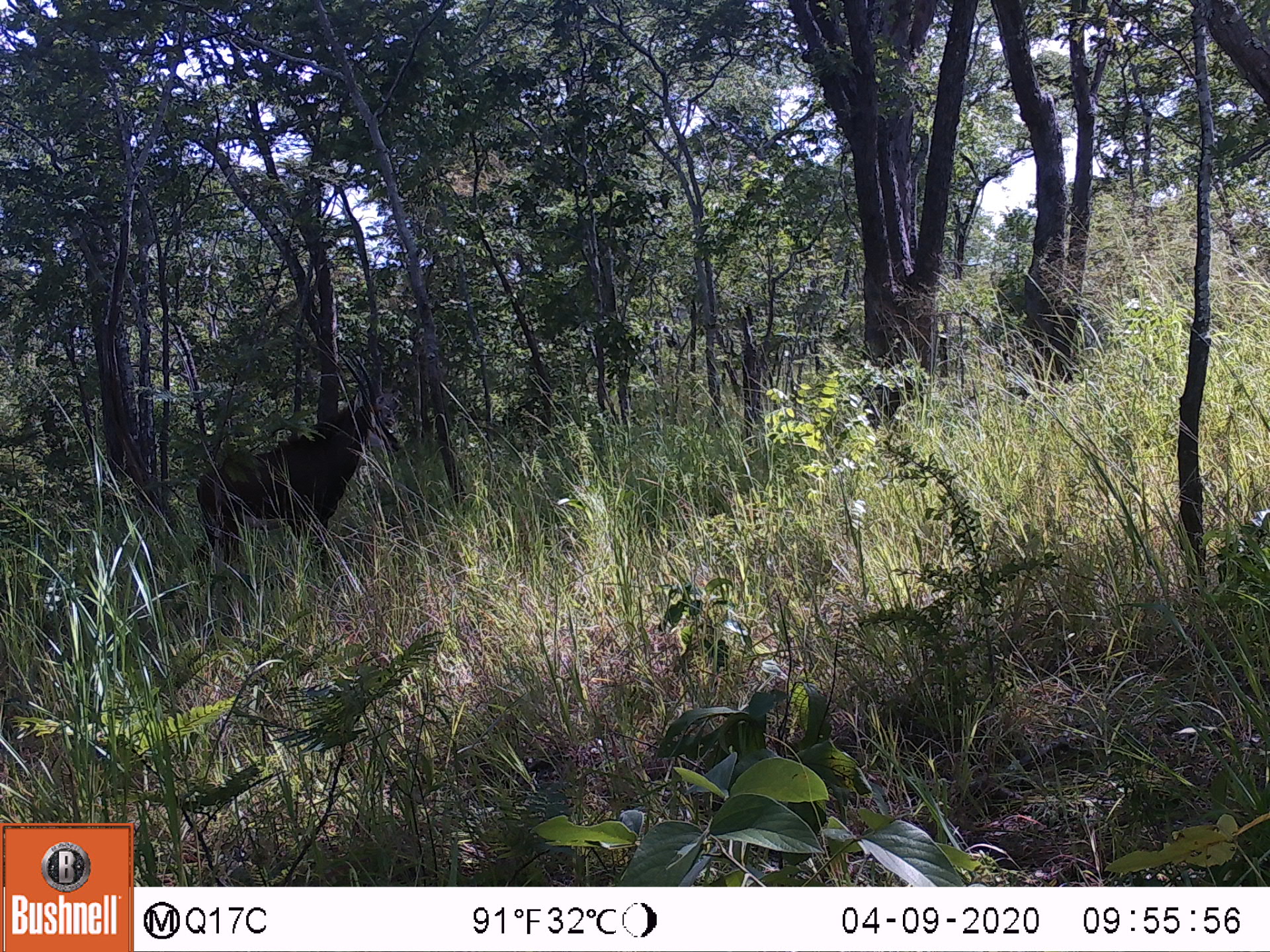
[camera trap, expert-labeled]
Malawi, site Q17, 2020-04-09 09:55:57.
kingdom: Animalia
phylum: Chordata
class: Mammalia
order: Artiodactyla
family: Bovidae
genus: Hippotragus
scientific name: Hippotragus niger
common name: sable antelope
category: sable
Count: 1.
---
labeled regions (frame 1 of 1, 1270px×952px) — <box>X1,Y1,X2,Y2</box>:
sable: <box>187,364,396,594</box>